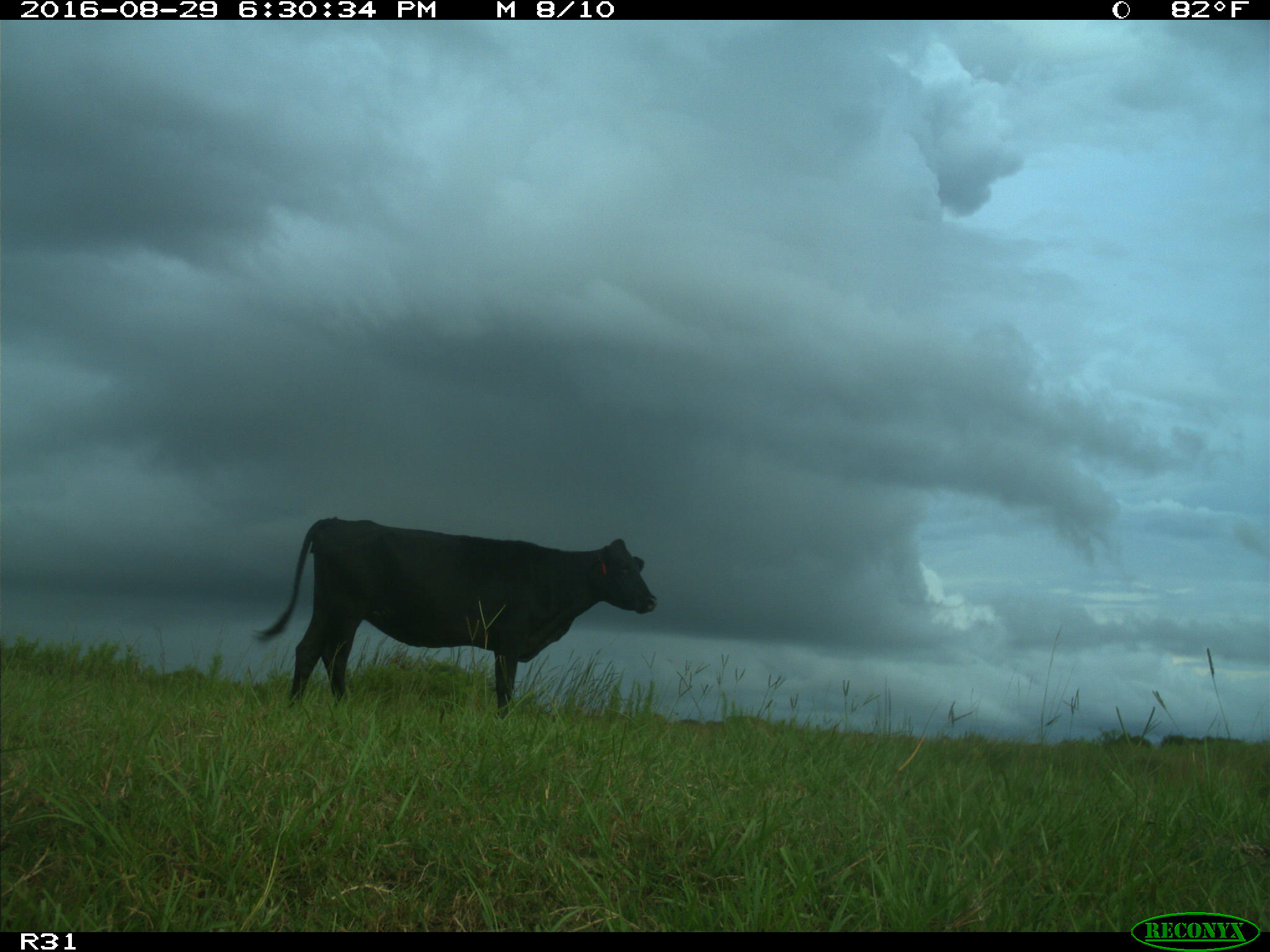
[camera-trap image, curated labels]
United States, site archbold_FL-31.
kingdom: Animalia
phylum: Chordata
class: Mammalia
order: Artiodactyla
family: Bovidae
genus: Bos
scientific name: Bos taurus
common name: domestic cow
Bos taurus (domestic cow).